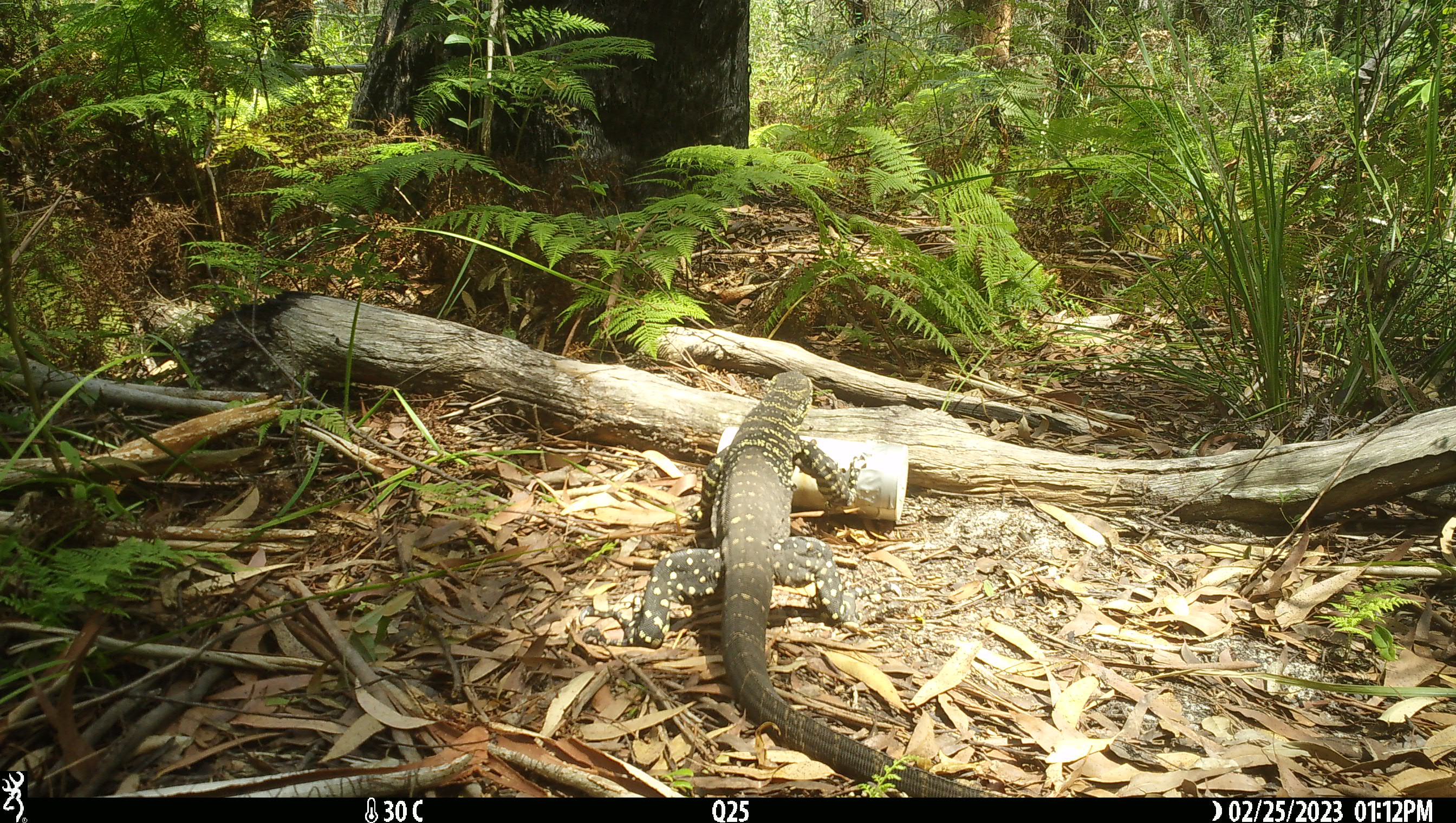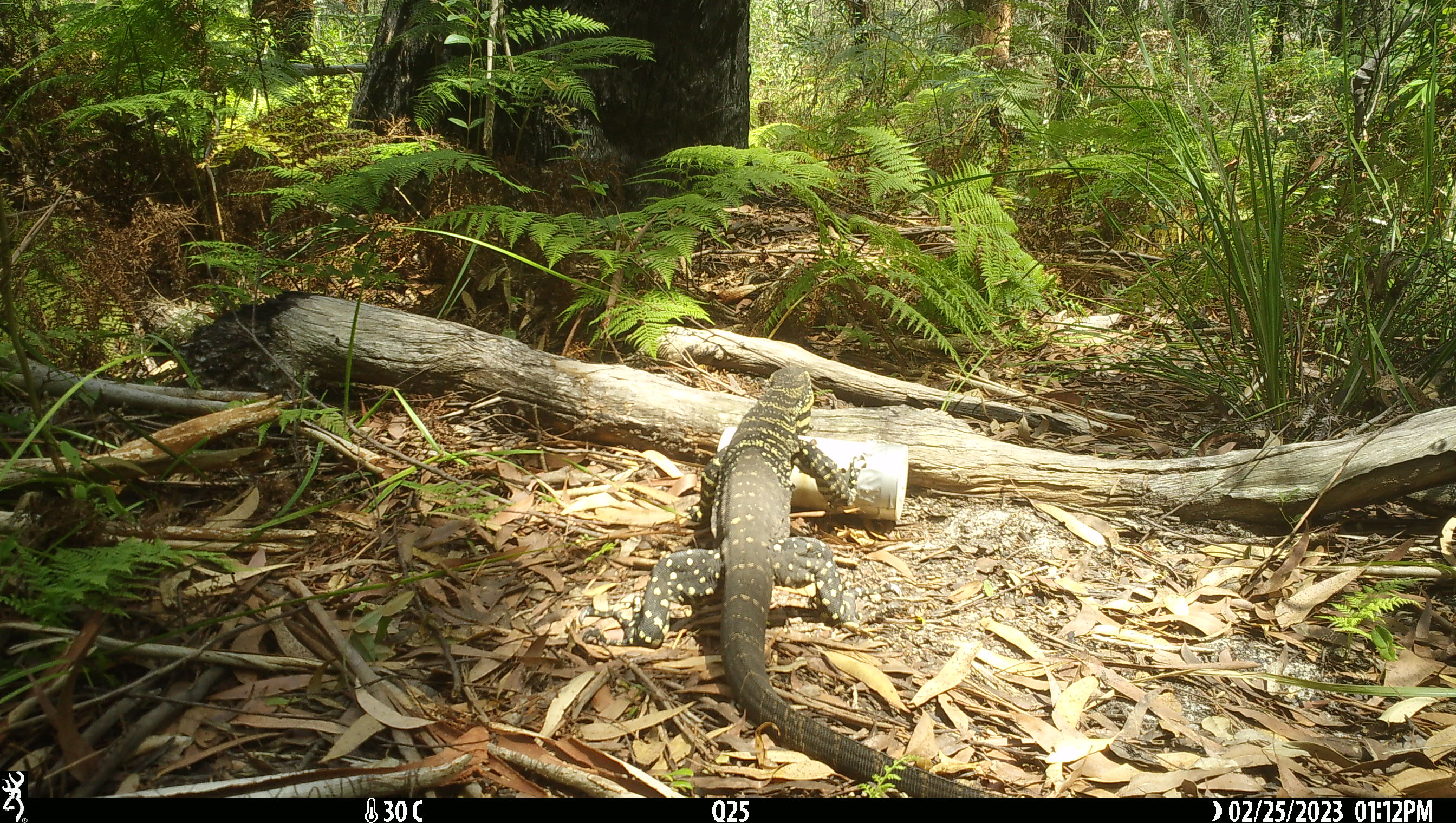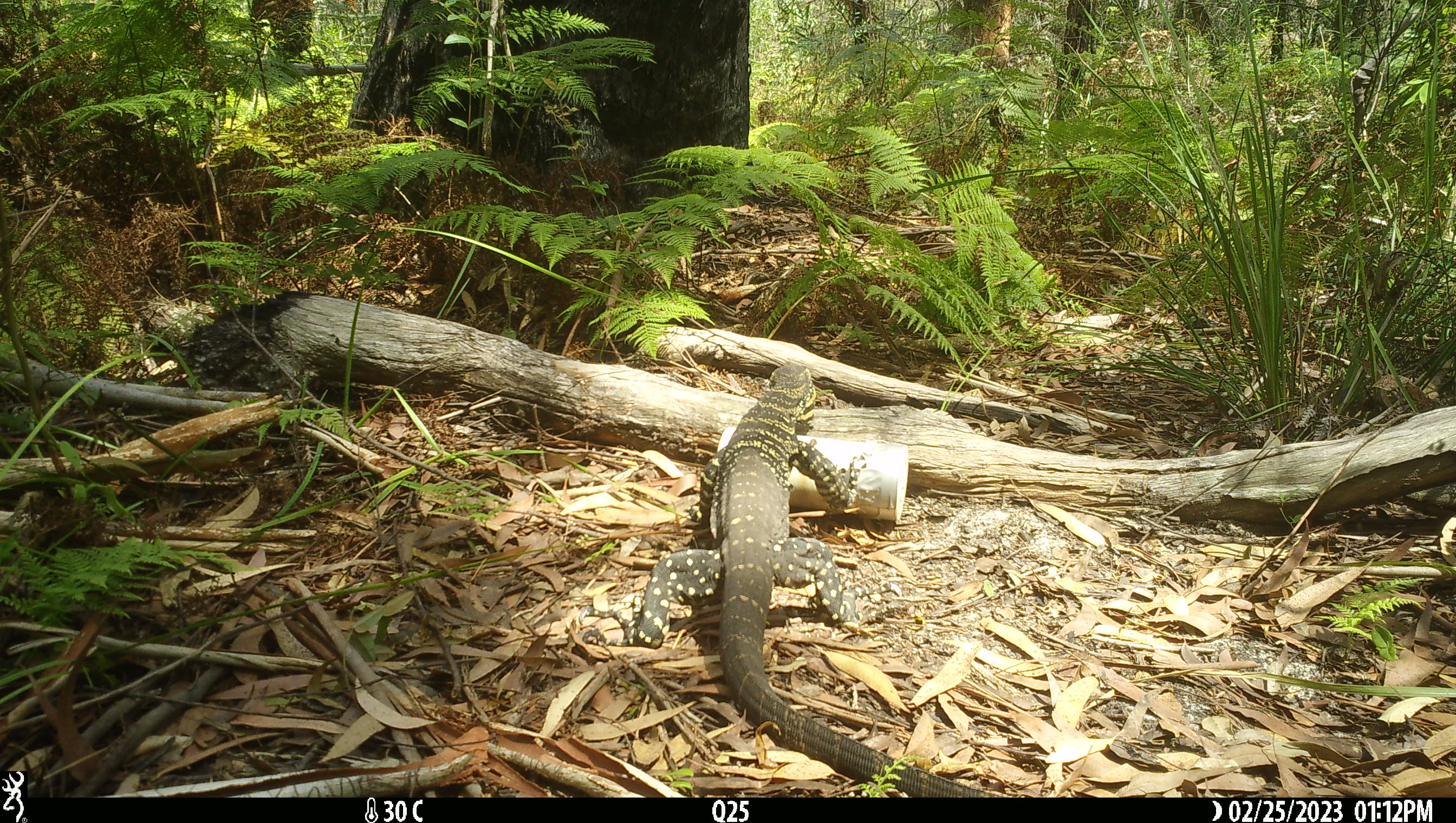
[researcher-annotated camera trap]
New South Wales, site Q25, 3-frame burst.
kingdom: Animalia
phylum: Chordata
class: Reptilia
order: Squamata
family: Varanidae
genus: Varanus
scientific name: Varanus varius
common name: lace monitor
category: goanna